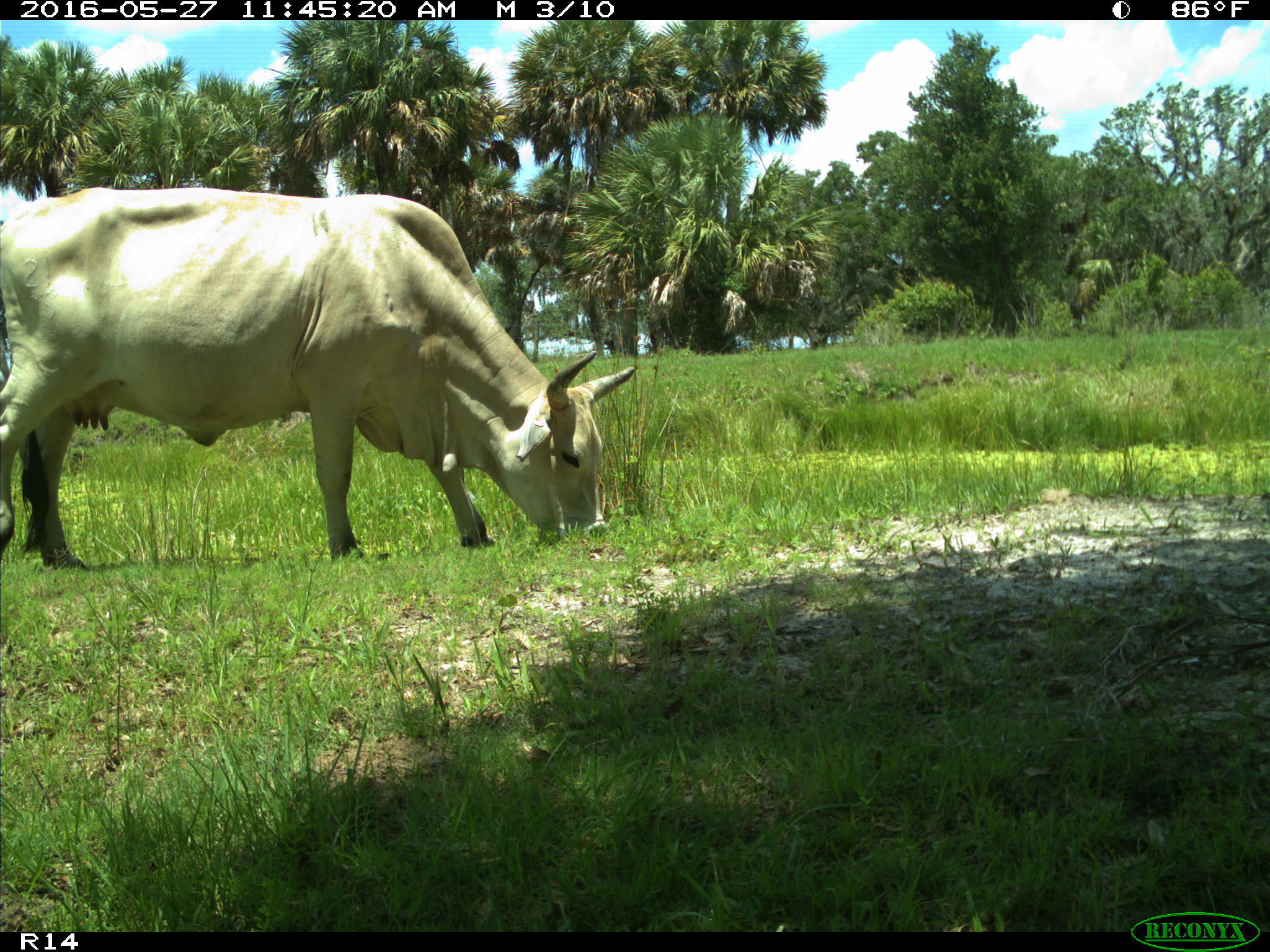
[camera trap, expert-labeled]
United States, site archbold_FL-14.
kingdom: Animalia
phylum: Chordata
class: Mammalia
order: Artiodactyla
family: Bovidae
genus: Bos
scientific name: Bos taurus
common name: domestic cow